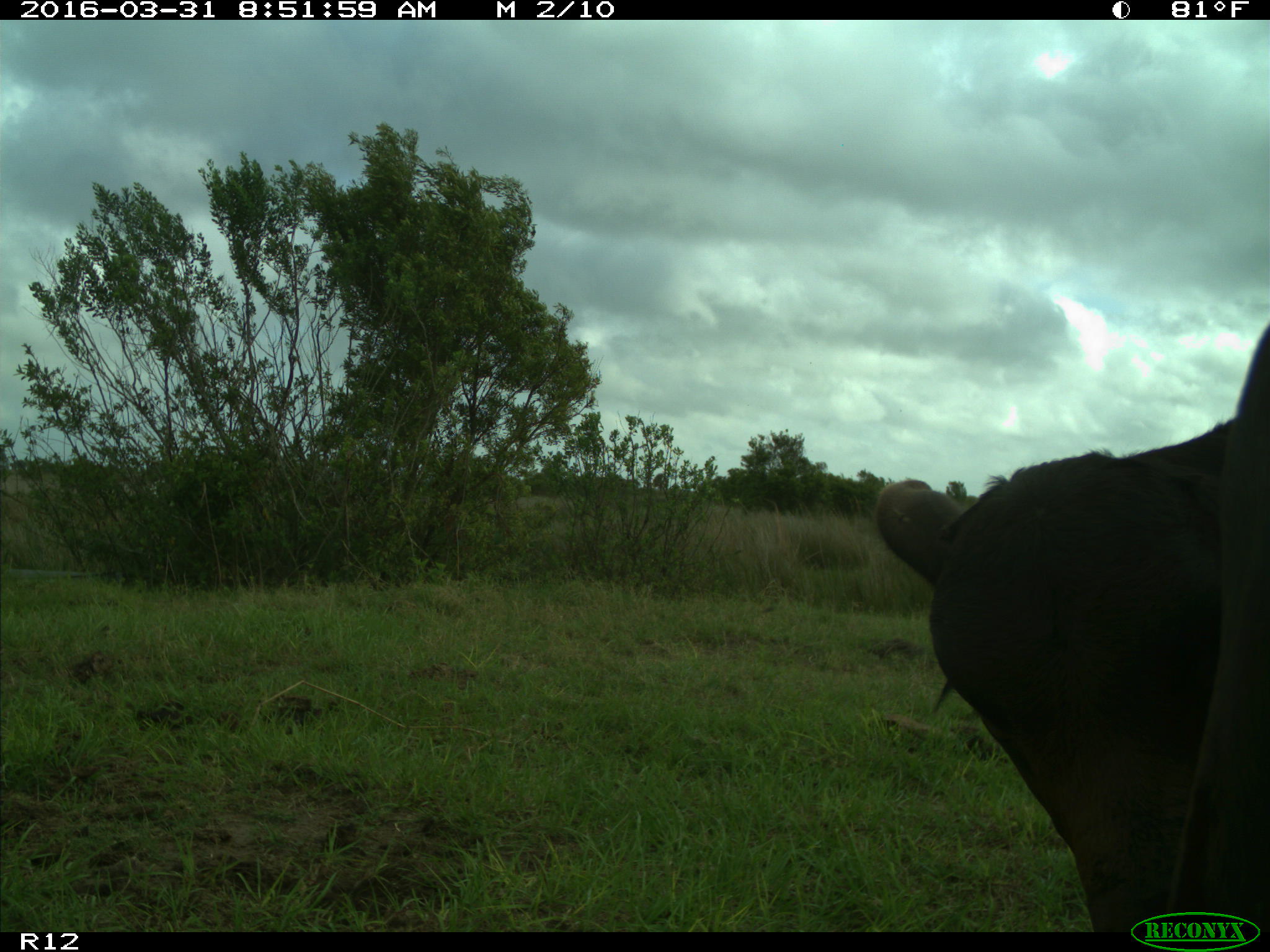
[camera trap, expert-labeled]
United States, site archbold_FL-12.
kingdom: Animalia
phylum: Chordata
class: Mammalia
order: Artiodactyla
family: Bovidae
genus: Bos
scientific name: Bos taurus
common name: domestic cow